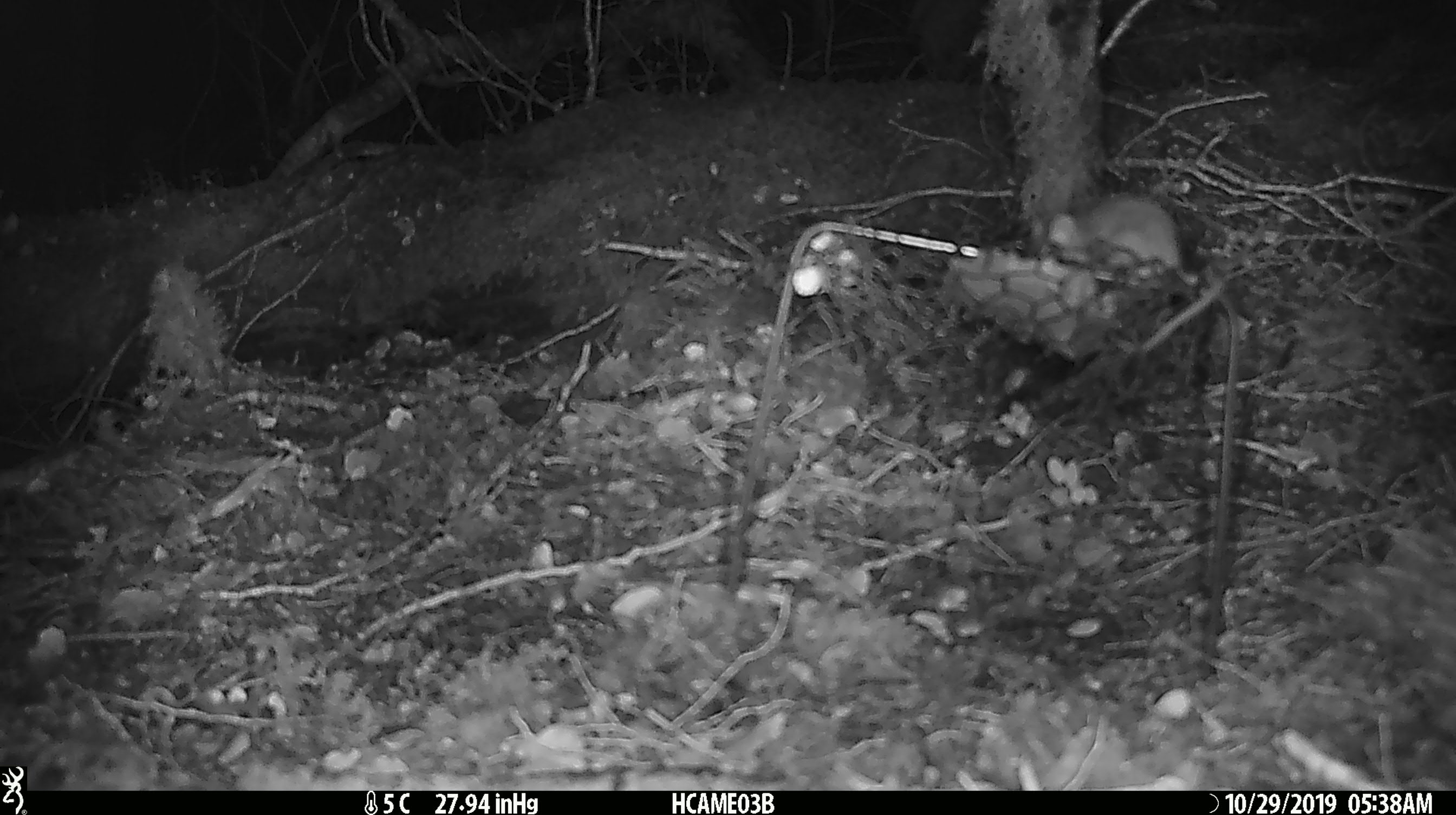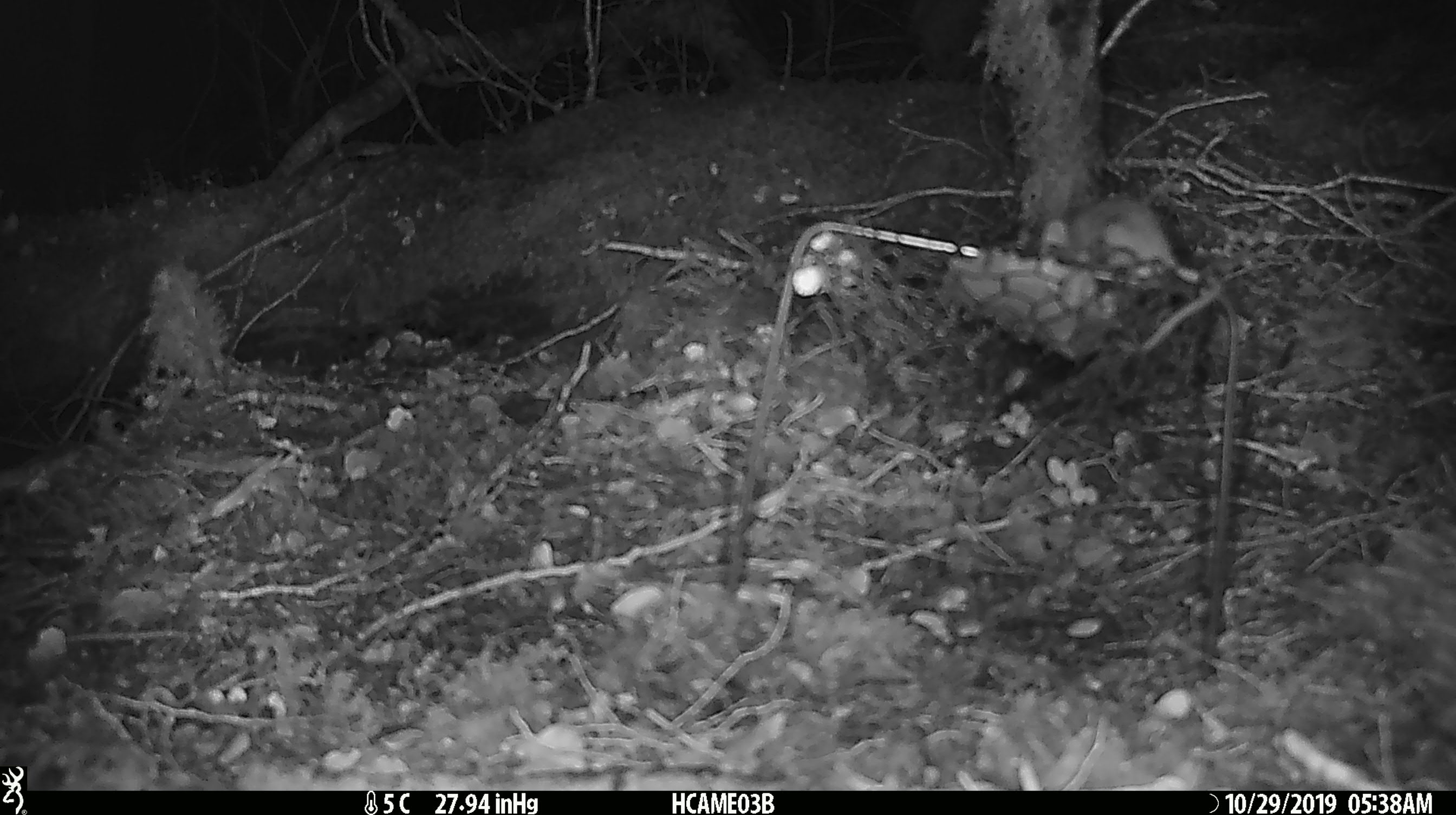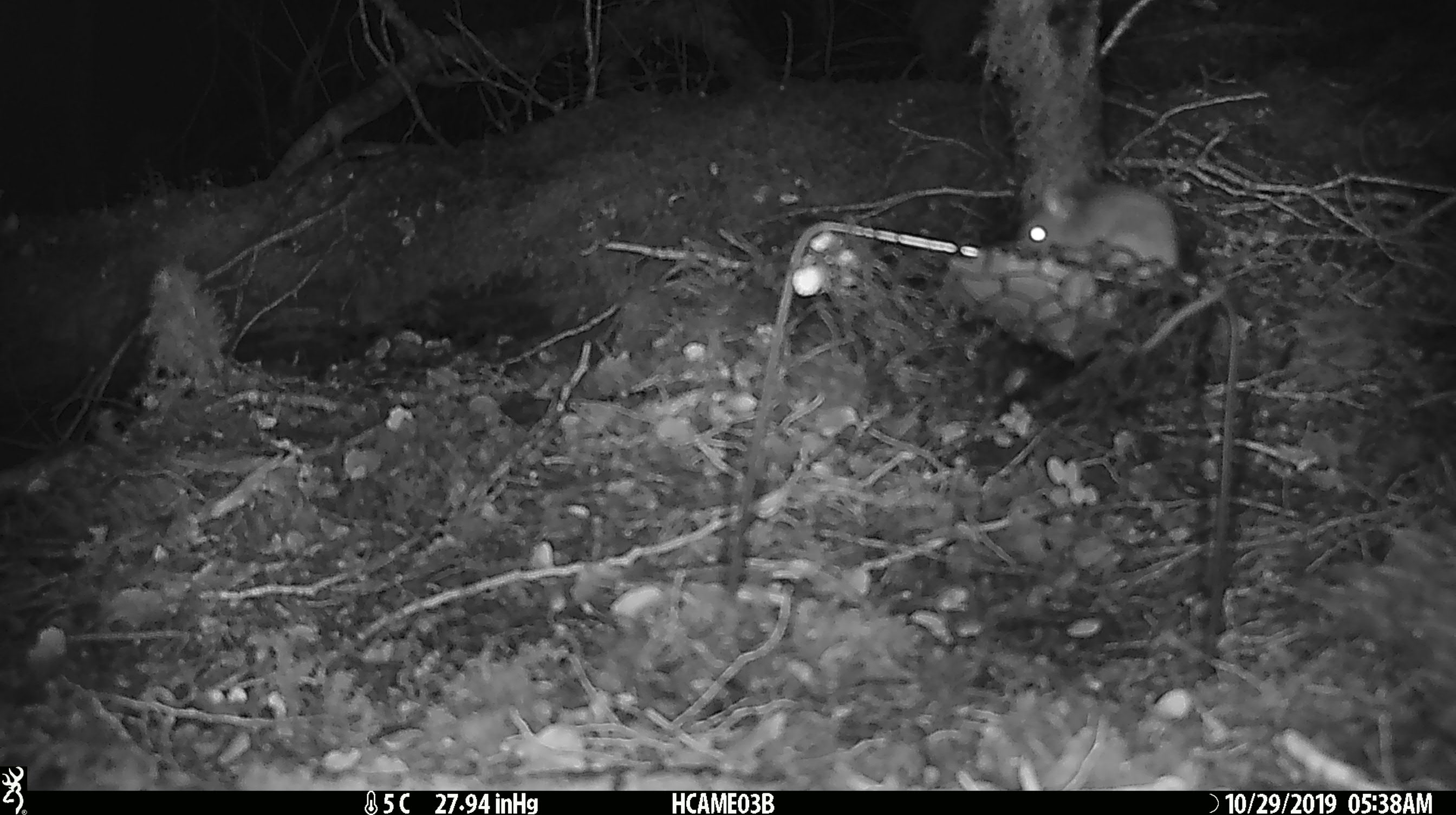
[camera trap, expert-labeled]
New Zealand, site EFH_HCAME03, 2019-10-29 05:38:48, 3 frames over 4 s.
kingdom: Animalia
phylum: Chordata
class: Mammalia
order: Rodentia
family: Muridae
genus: Mus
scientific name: Mus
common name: mouse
Mouse (Mus).